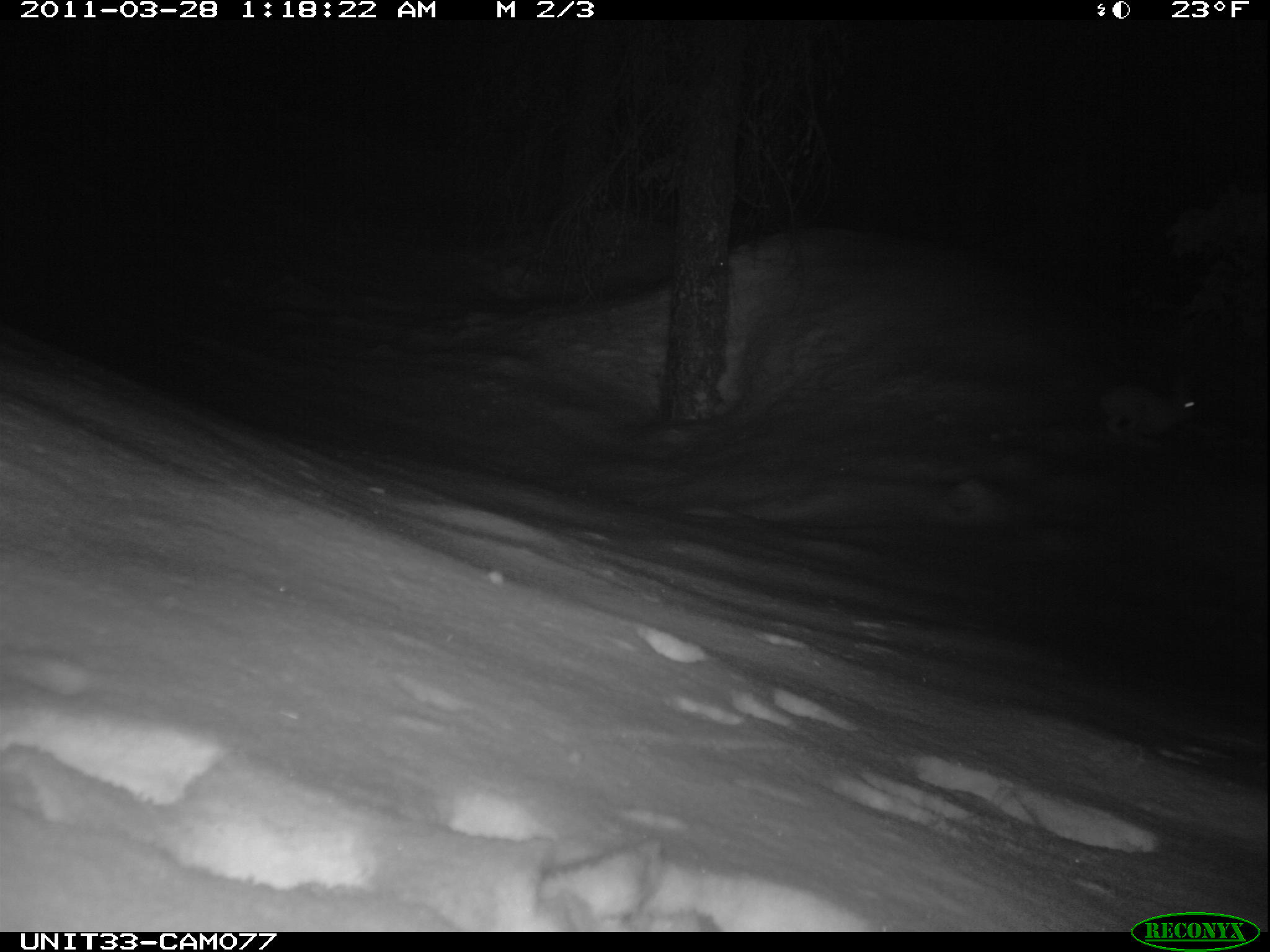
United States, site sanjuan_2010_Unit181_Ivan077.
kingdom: Animalia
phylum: Chordata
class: Mammalia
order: Lagomorpha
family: Leporidae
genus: Lepus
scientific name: Lepus americanus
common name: snowshoe hare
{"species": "Lepus americanus (snowshoe hare)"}